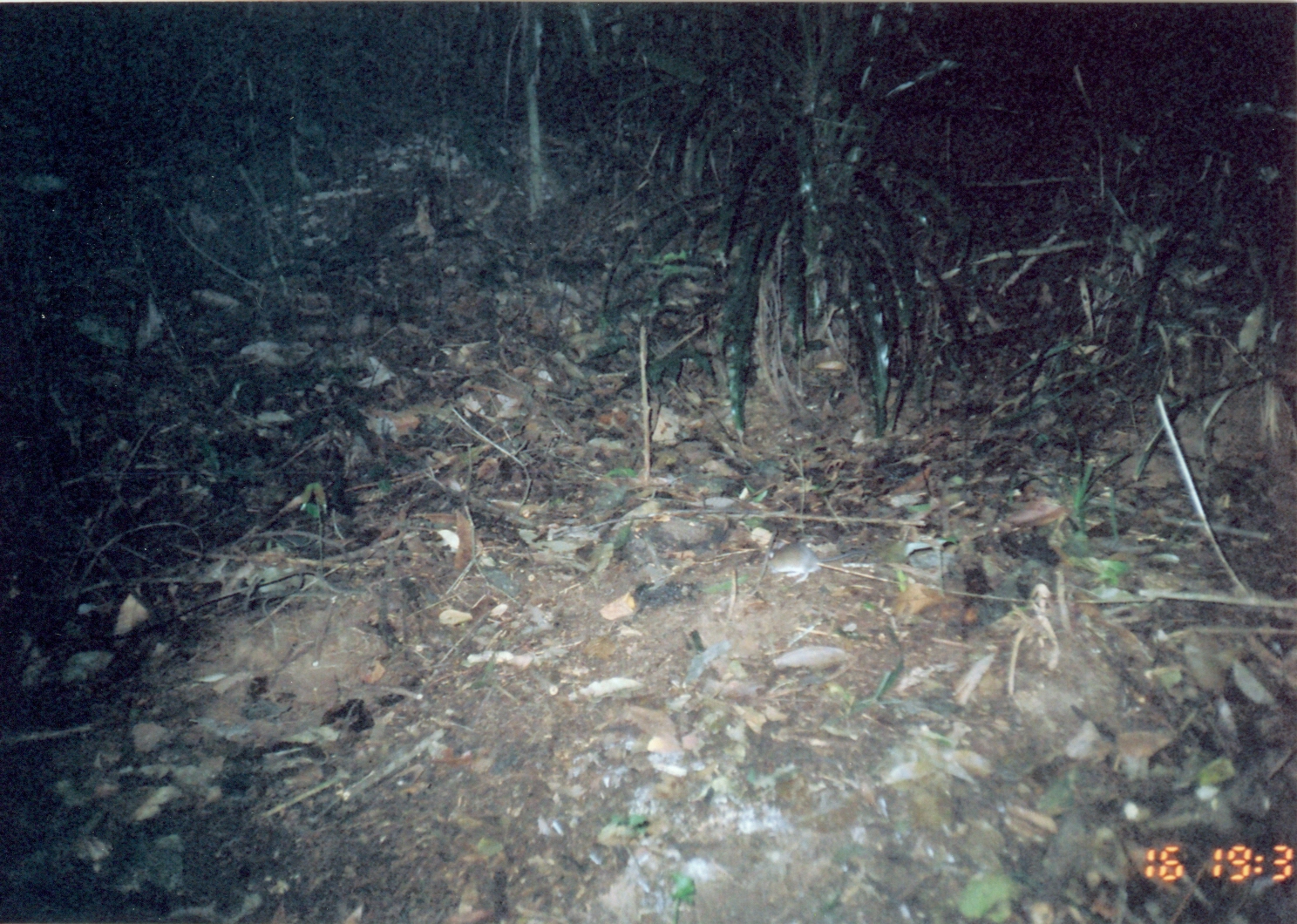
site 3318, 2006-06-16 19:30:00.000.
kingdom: Animalia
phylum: Chordata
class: Mammalia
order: Rodentia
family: Muridae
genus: Rattus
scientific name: Rattus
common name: rodent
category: unknown rat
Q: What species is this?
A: Unknown rat (rodent) (Rattus).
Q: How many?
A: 1.